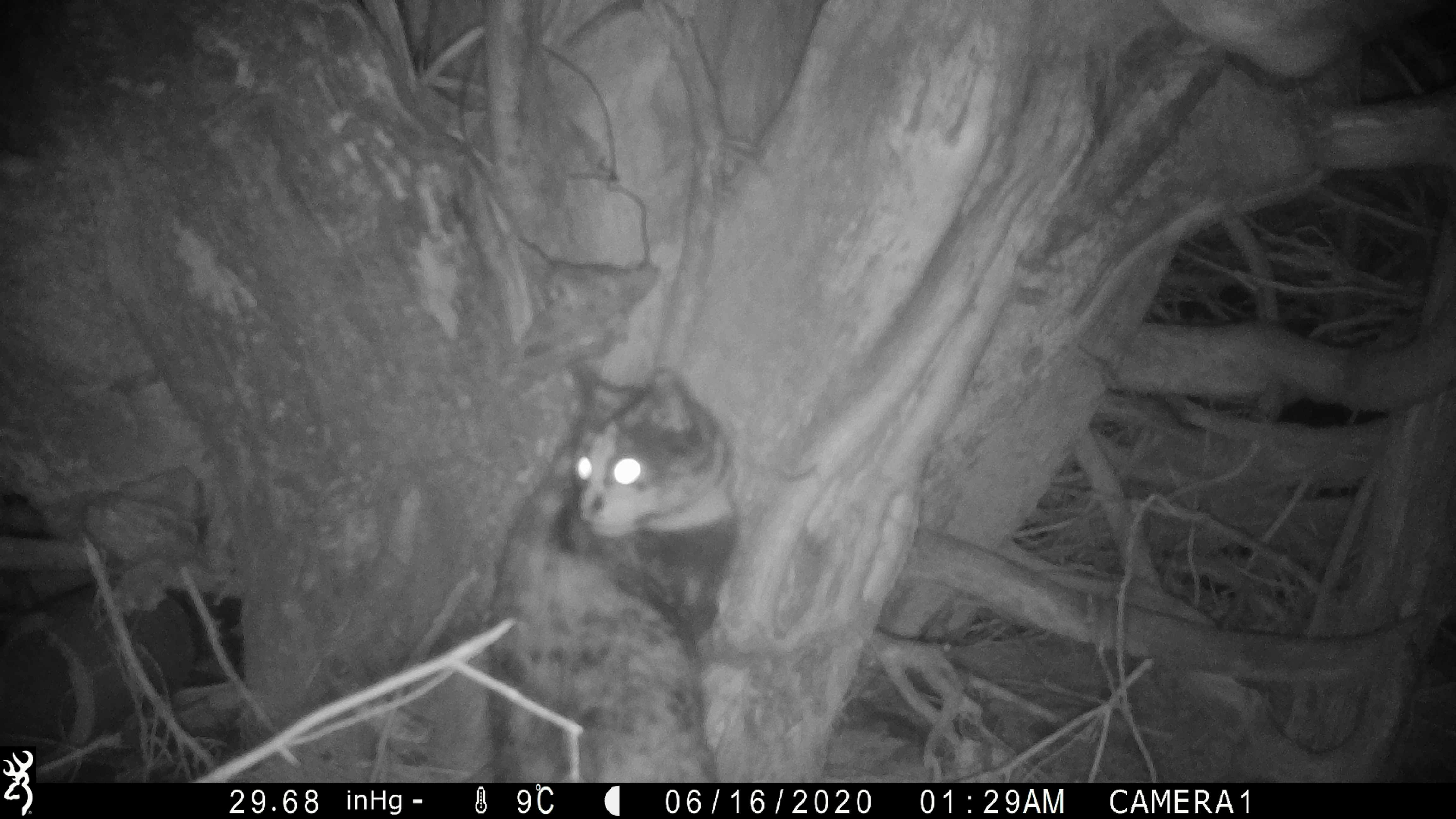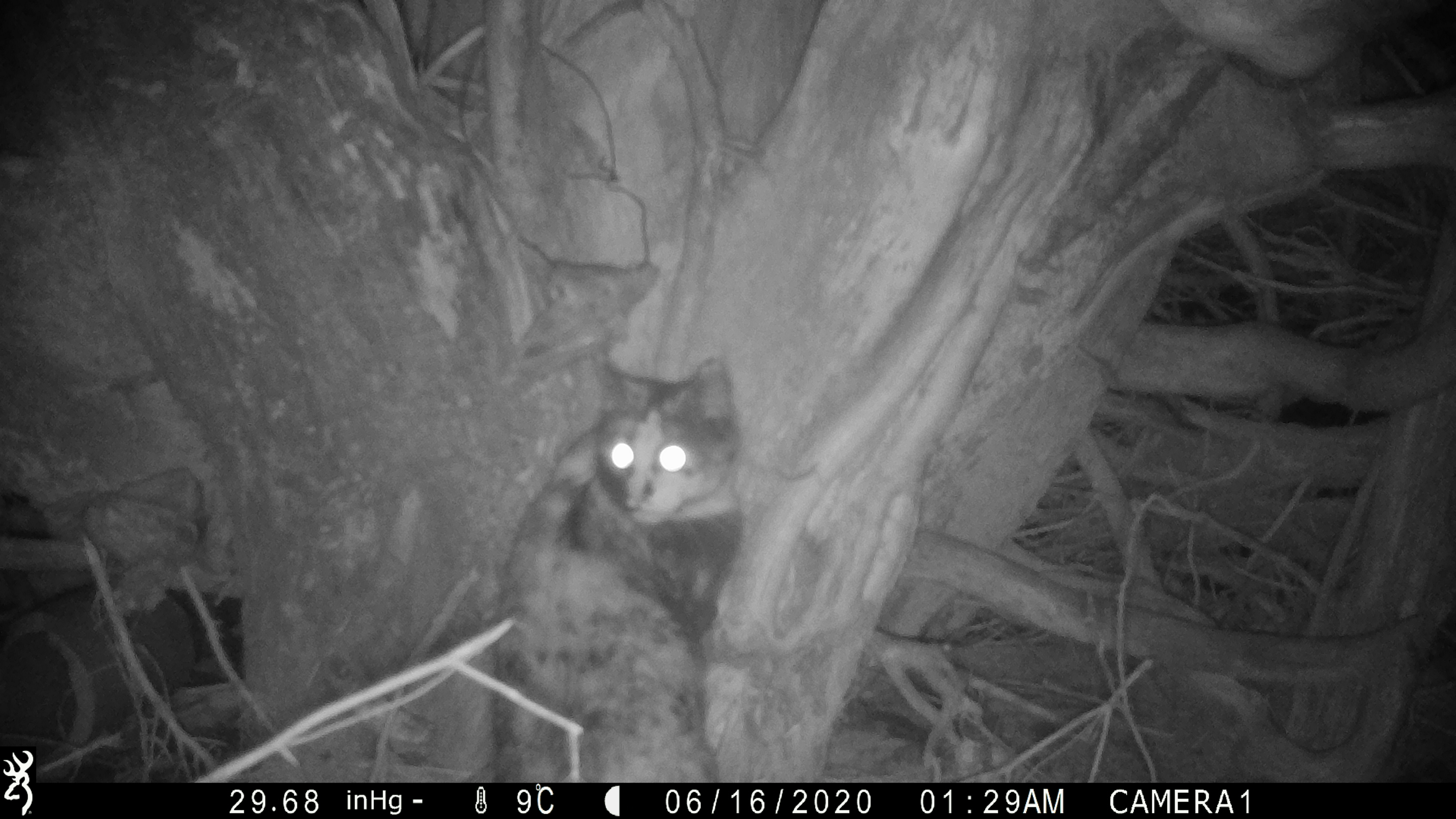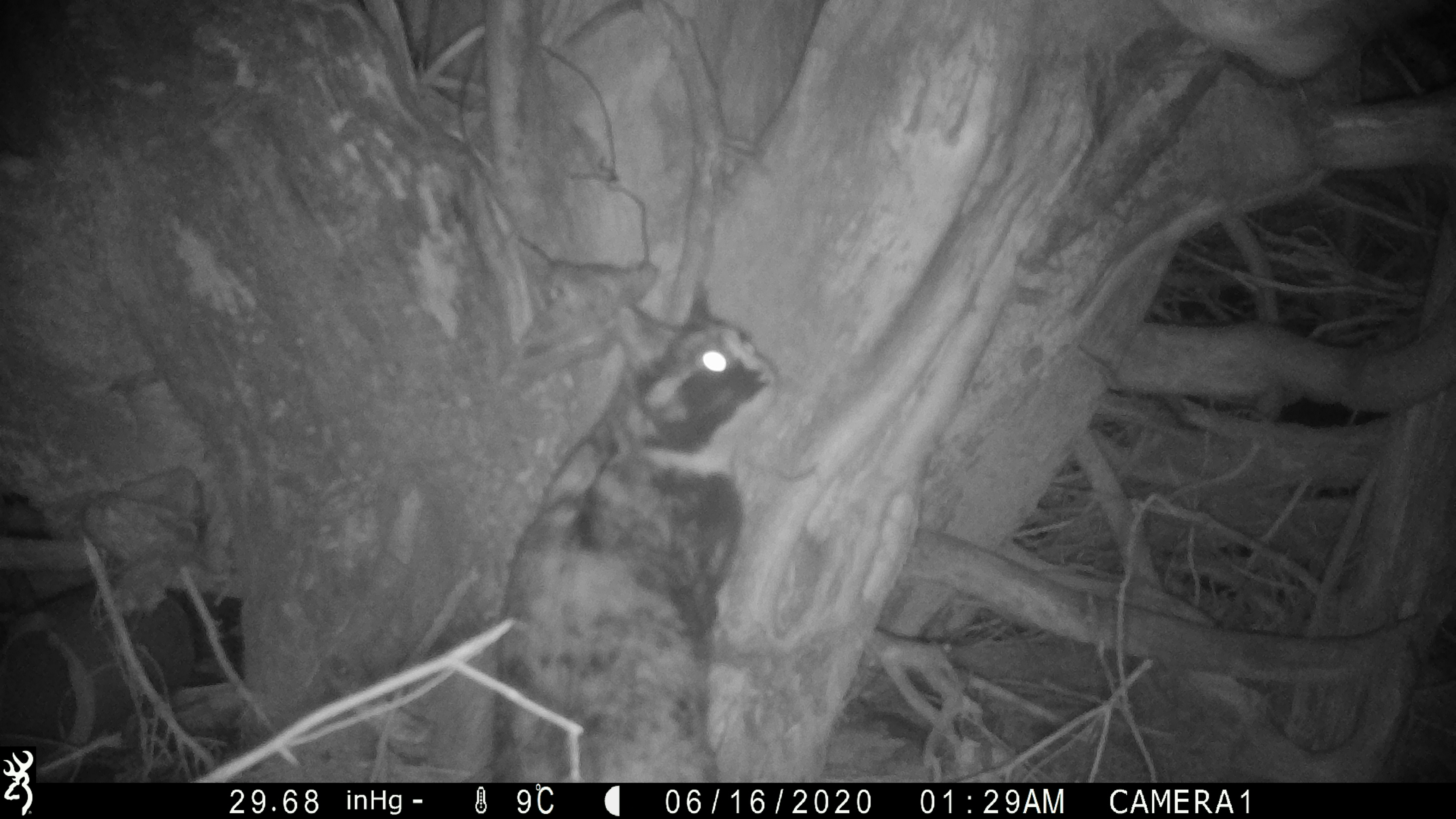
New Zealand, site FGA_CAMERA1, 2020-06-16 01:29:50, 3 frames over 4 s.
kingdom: Animalia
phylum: Chordata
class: Mammalia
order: Carnivora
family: Felidae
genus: Felis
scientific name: Felis catus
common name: domestic cat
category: cat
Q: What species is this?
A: Cat (domestic cat) (Felis catus).